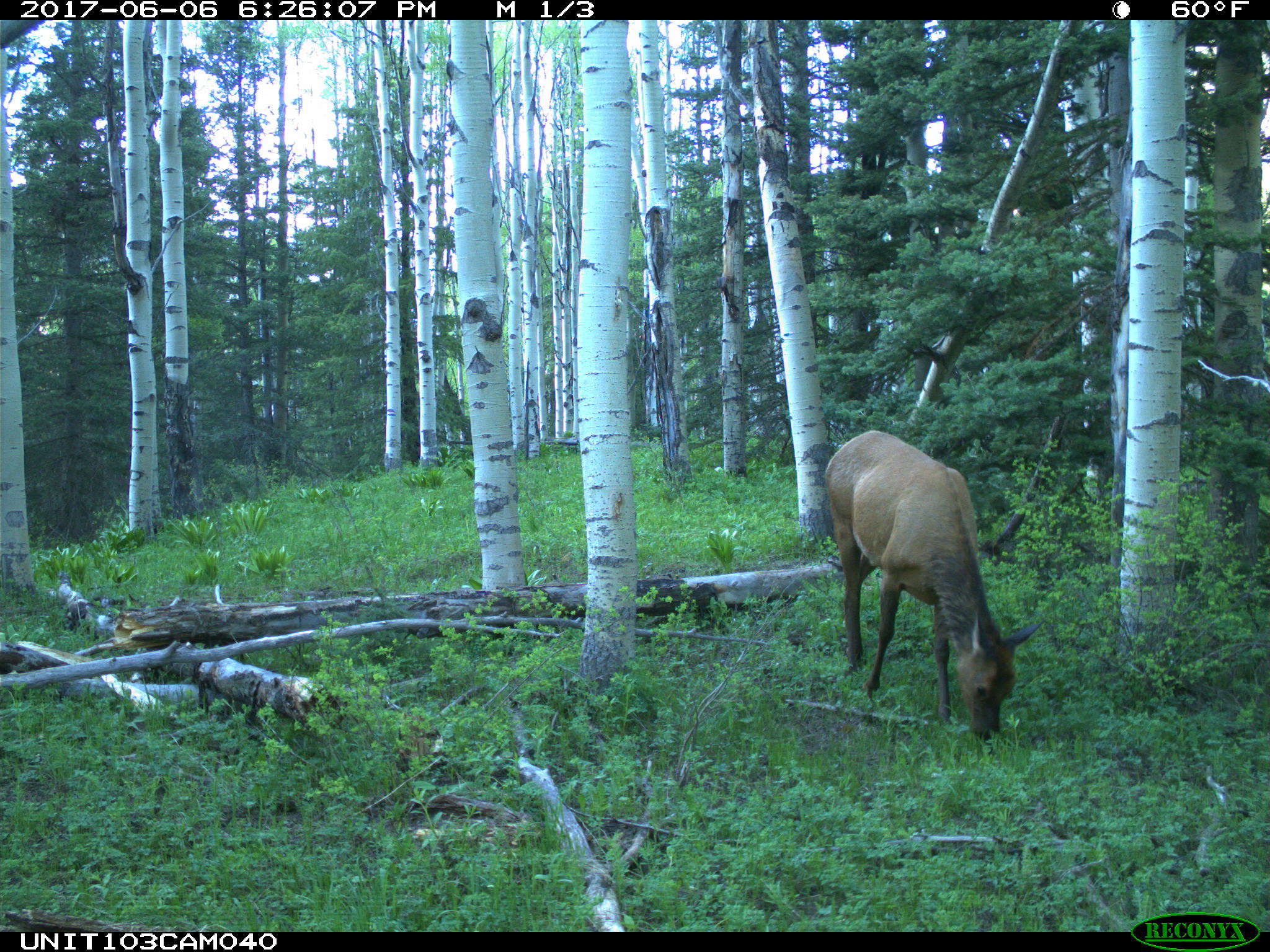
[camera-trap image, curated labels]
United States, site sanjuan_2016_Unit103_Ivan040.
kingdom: Animalia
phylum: Chordata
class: Mammalia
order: Artiodactyla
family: Cervidae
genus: Cervus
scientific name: Cervus elaphus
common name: red deer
Cervus elaphus (red deer).